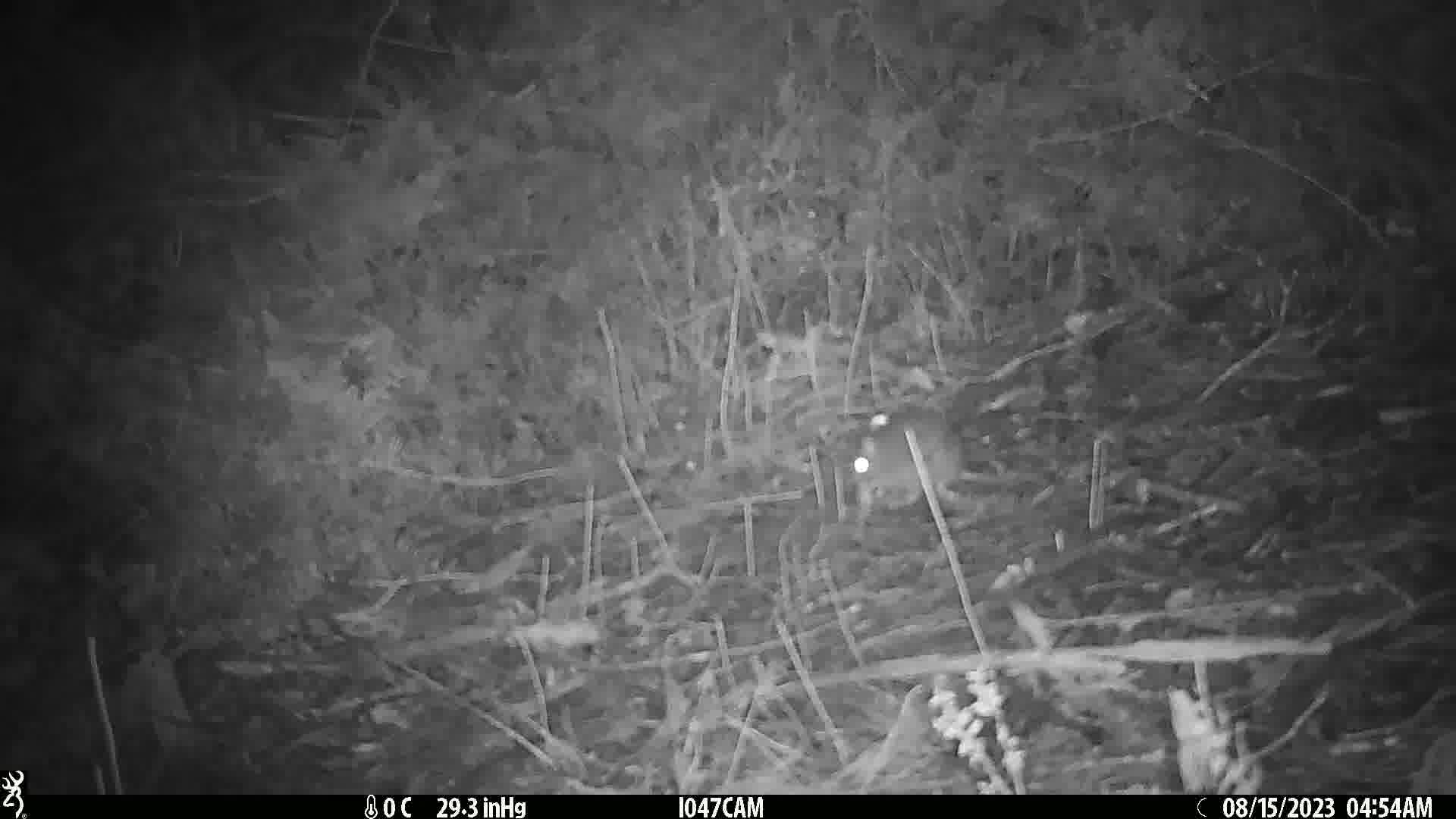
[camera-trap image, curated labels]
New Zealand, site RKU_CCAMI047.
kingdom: Animalia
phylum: Chordata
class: Mammalia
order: Rodentia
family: Muridae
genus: Rattus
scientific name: Rattus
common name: rat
Rat (Rattus).